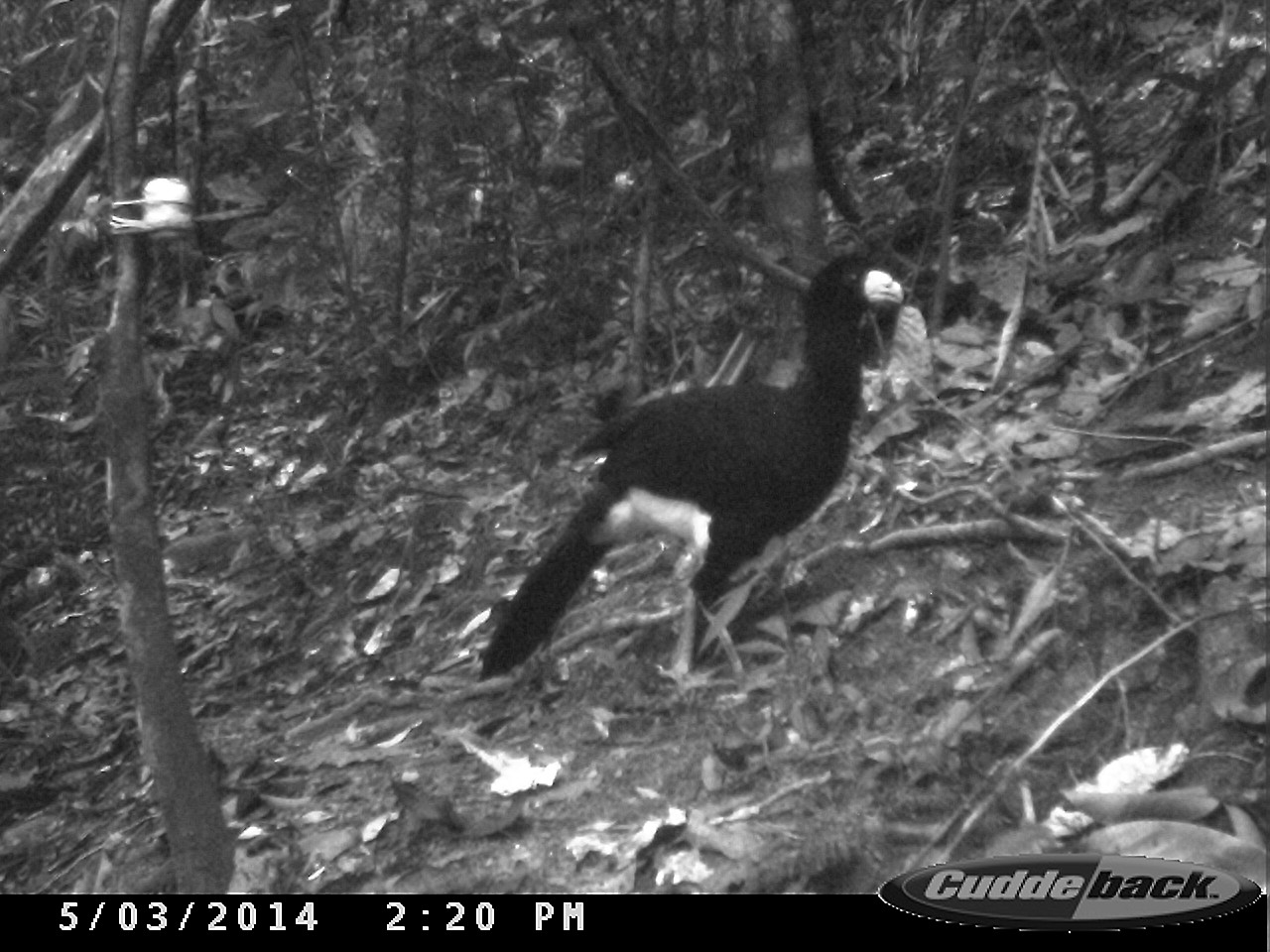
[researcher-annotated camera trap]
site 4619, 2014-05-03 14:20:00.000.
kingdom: Animalia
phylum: Chordata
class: Aves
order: Galliformes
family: Cracidae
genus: Crax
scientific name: Crax alector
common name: black curassow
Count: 2.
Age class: adult.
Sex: female.